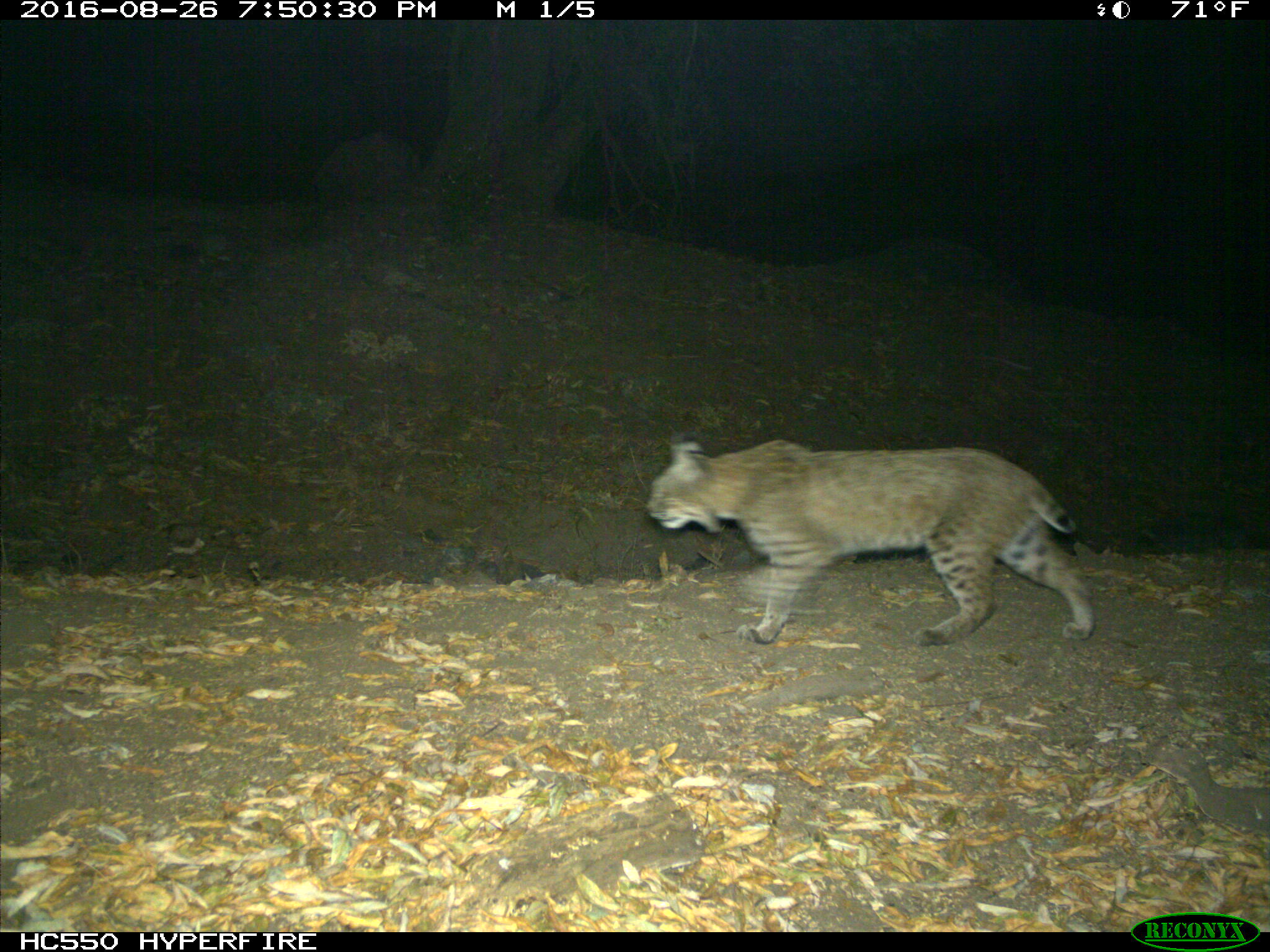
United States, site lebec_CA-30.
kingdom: Animalia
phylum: Chordata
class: Mammalia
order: Carnivora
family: Felidae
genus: Lynx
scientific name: Lynx rufus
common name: bobcat